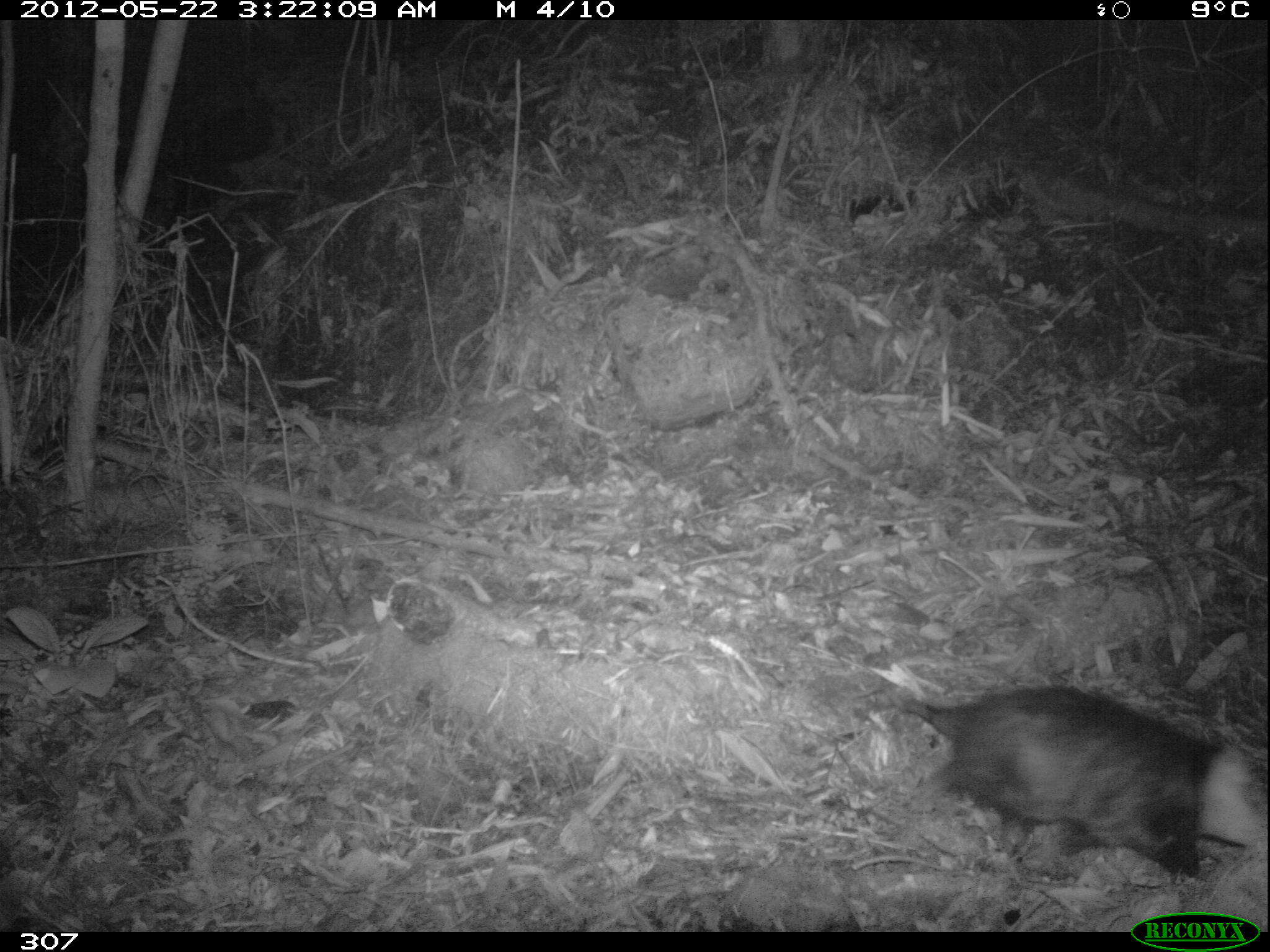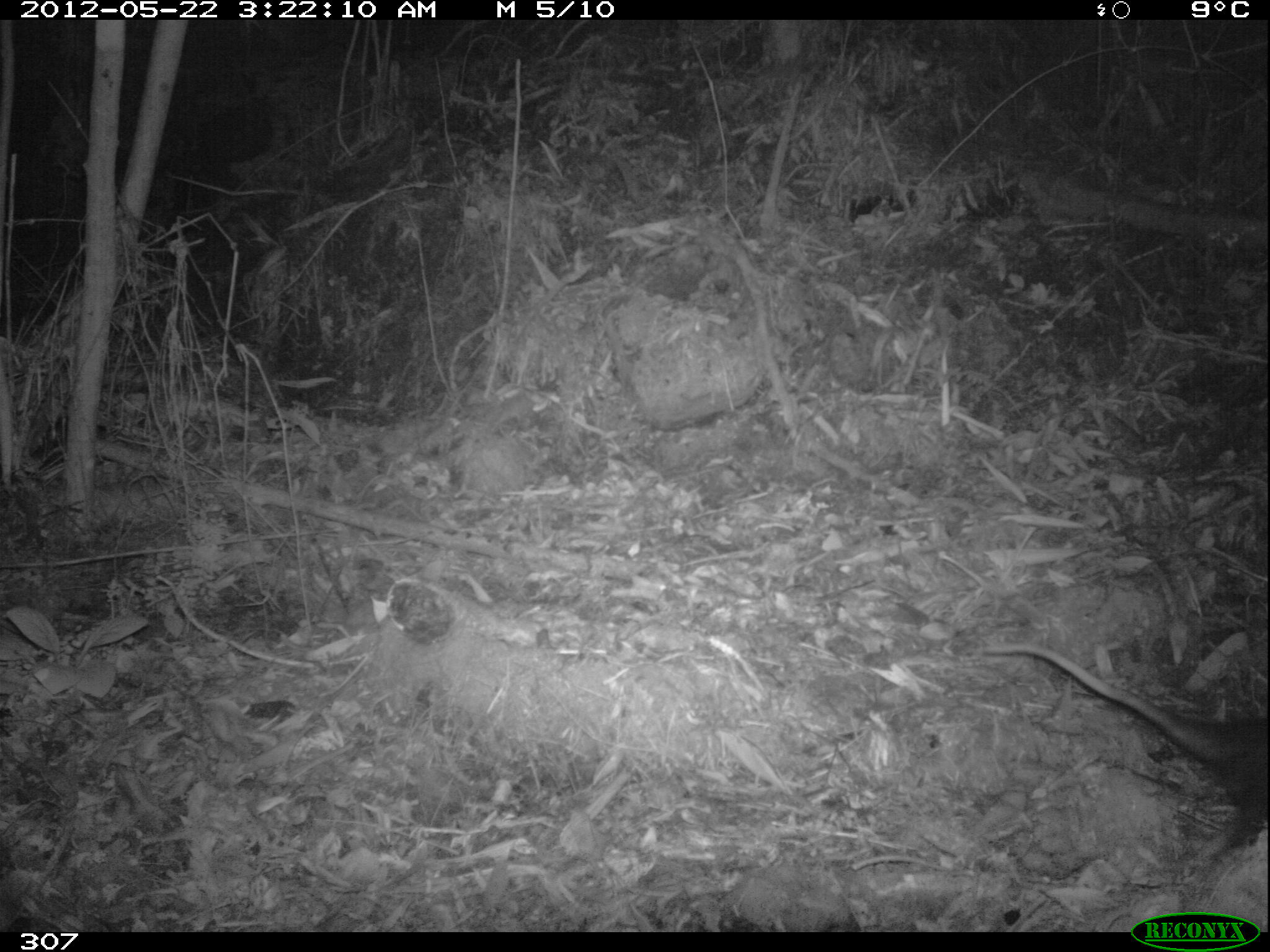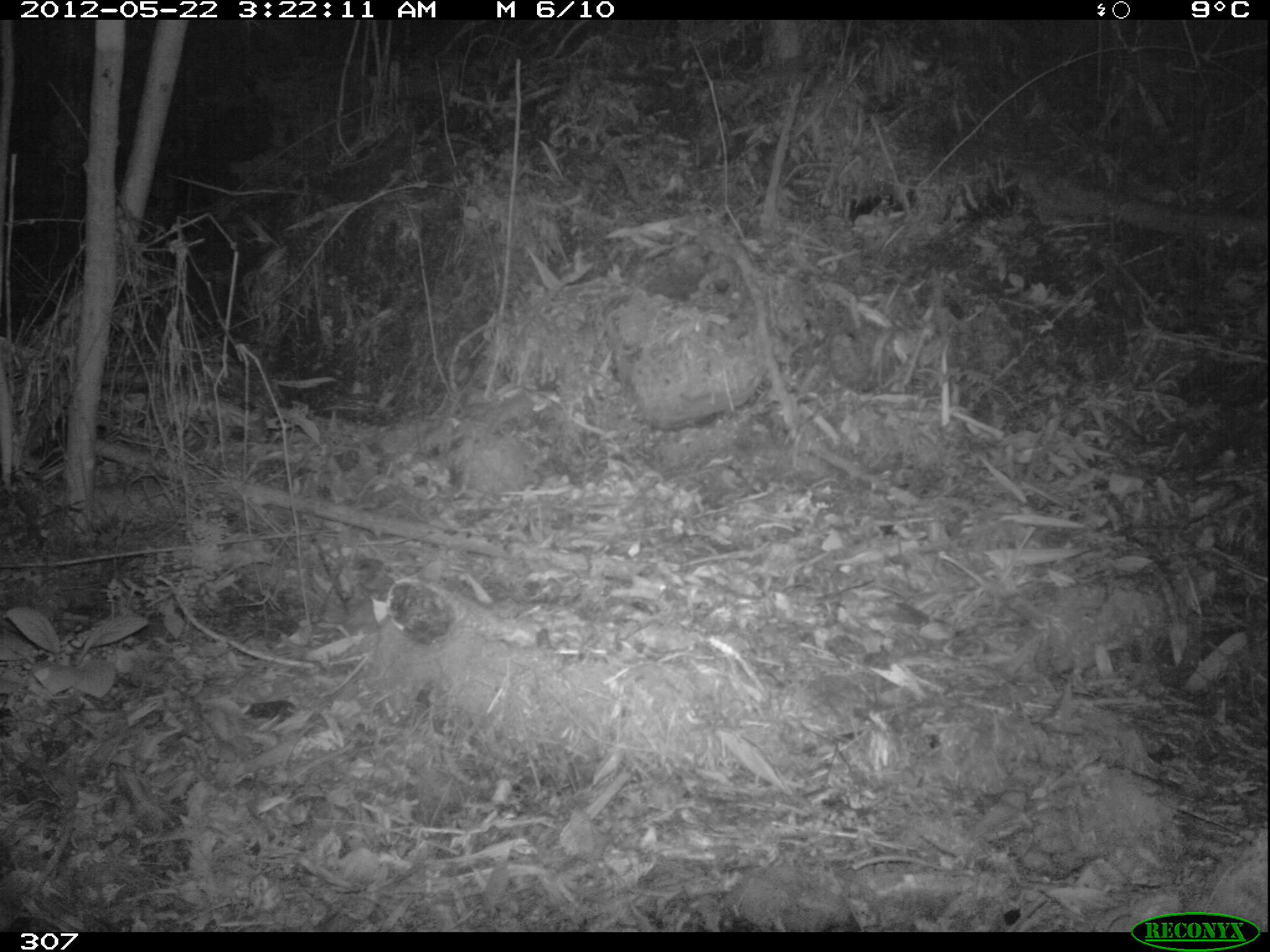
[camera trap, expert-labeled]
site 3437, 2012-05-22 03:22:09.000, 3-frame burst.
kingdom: Animalia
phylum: Chordata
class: Mammalia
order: Didelphimorphia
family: Didelphidae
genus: Didelphis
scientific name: Didelphis pernigra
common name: andean white-eared opossum